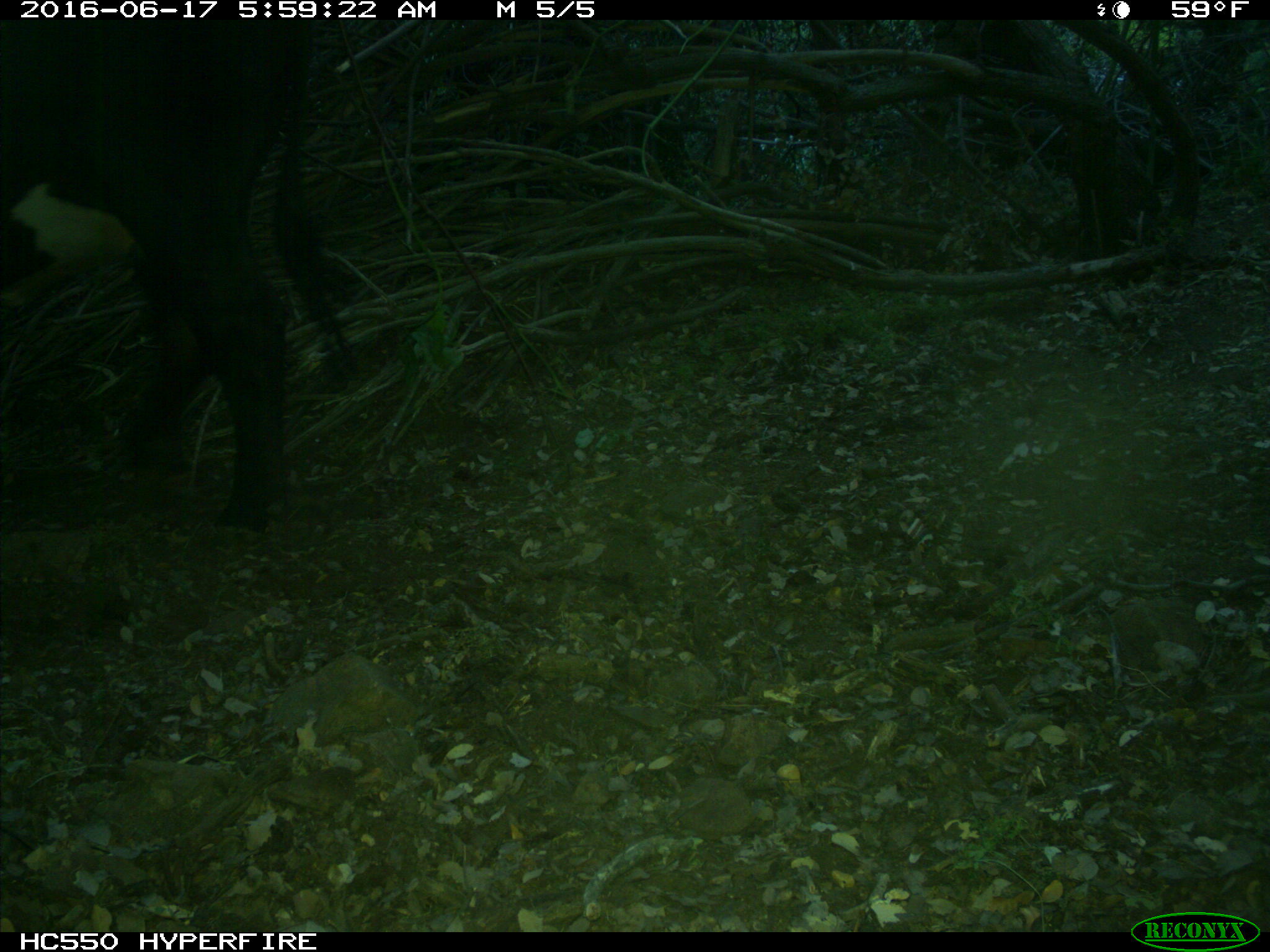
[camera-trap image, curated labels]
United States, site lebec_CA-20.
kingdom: Animalia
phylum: Chordata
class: Mammalia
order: Artiodactyla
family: Bovidae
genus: Bos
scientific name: Bos taurus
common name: domestic cow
Bos taurus (domestic cow).